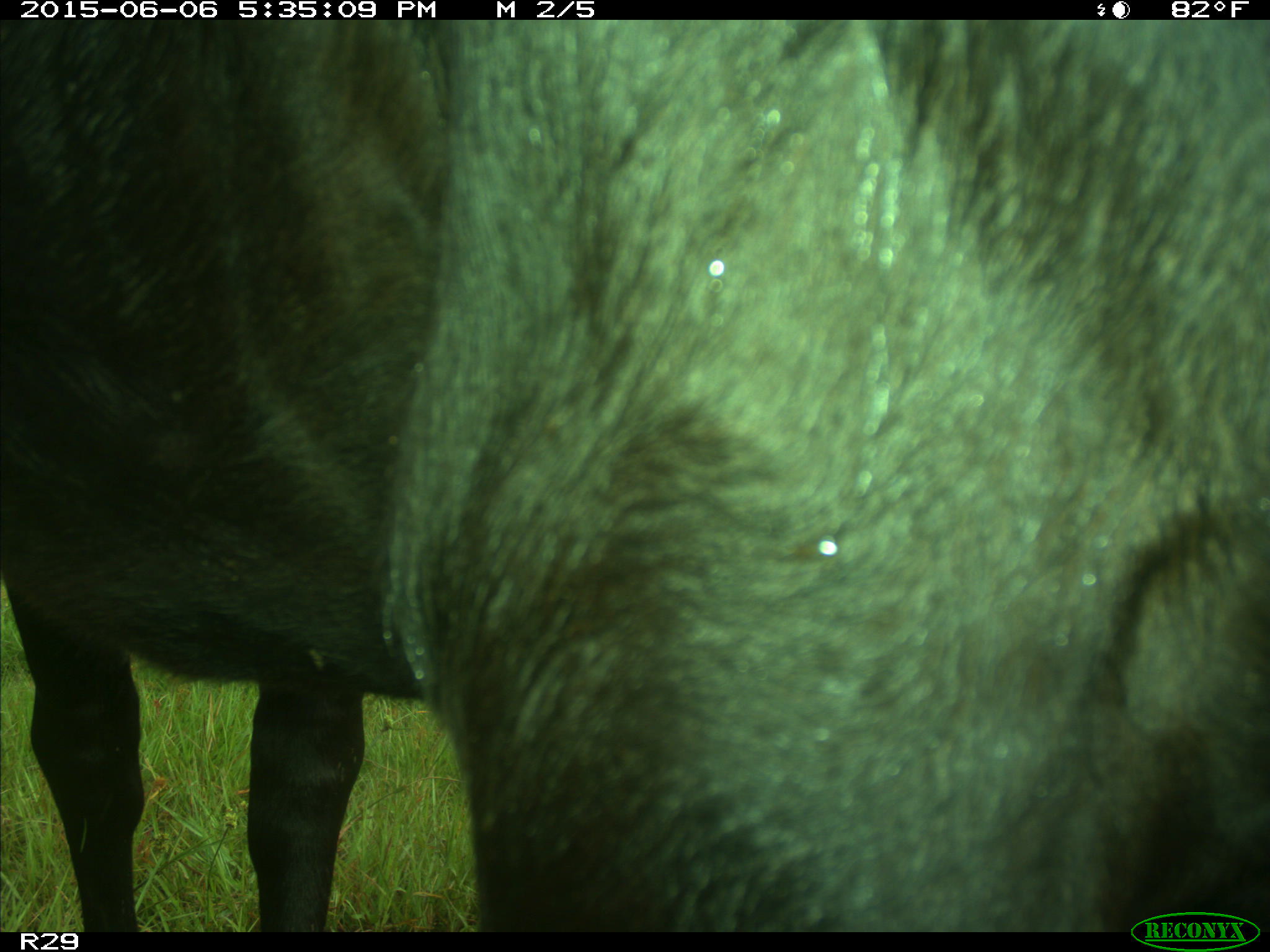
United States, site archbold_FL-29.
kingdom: Animalia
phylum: Chordata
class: Mammalia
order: Artiodactyla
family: Bovidae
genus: Bos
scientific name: Bos taurus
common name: domestic cow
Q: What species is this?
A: Bos taurus (domestic cow).